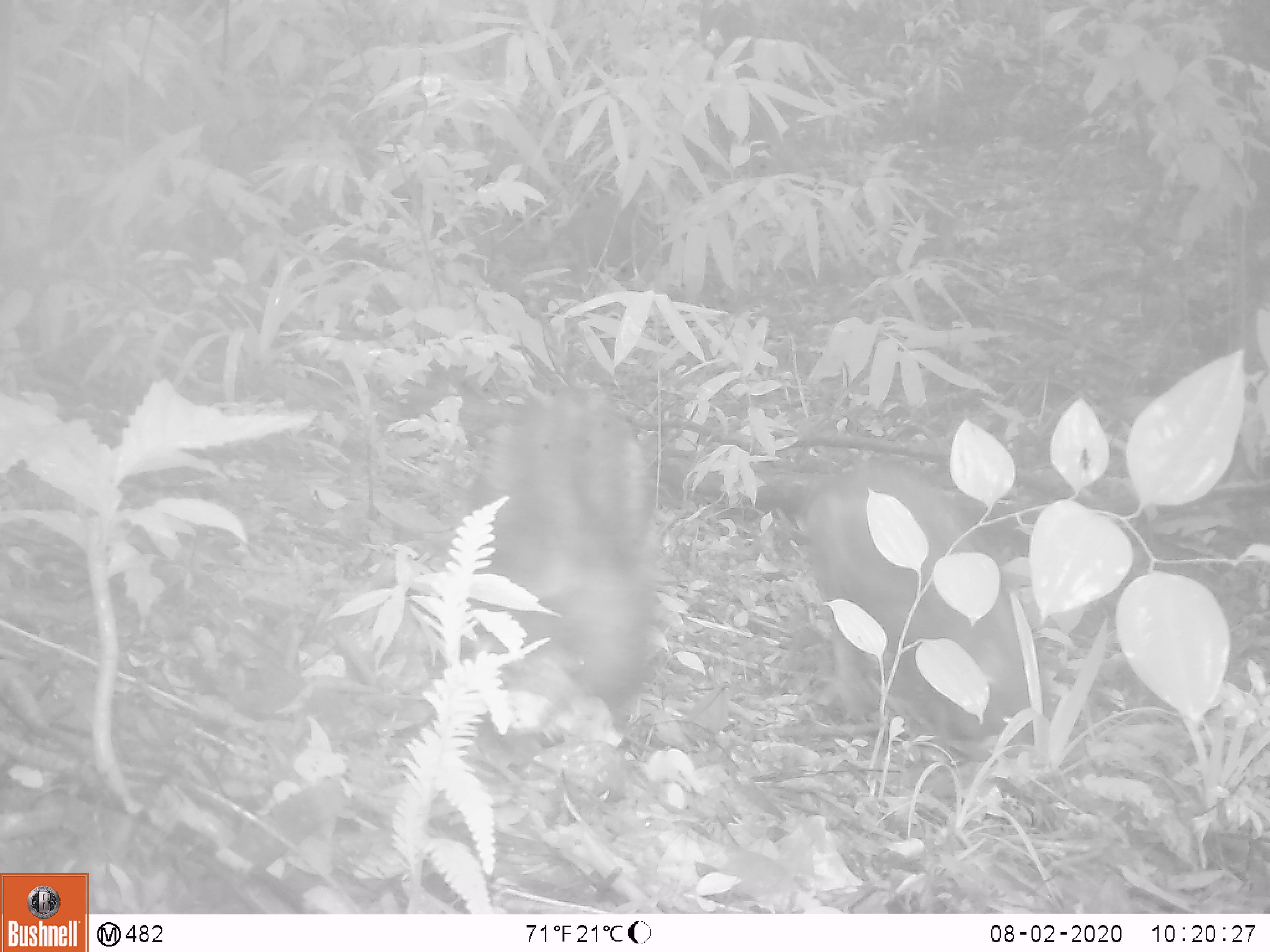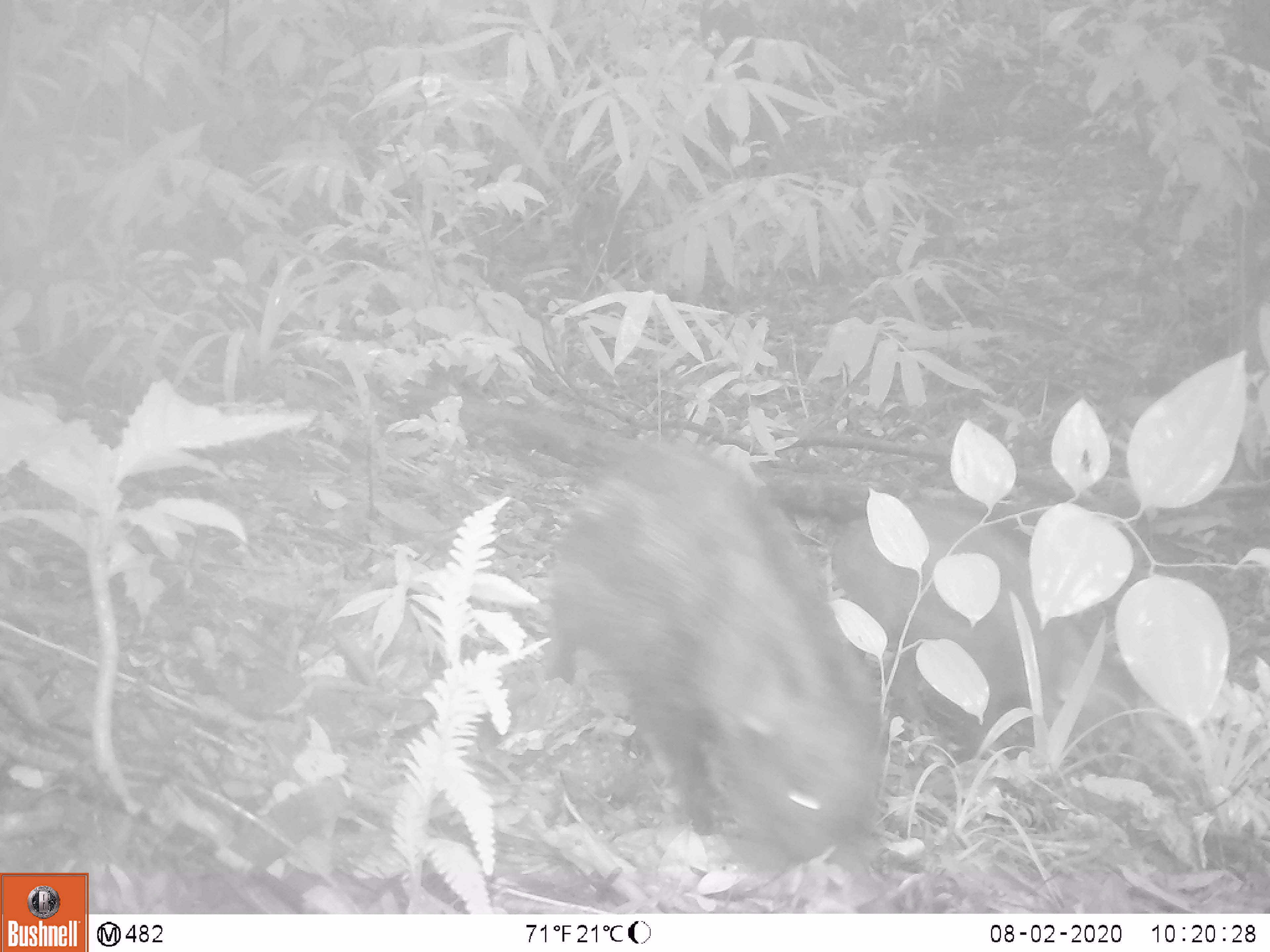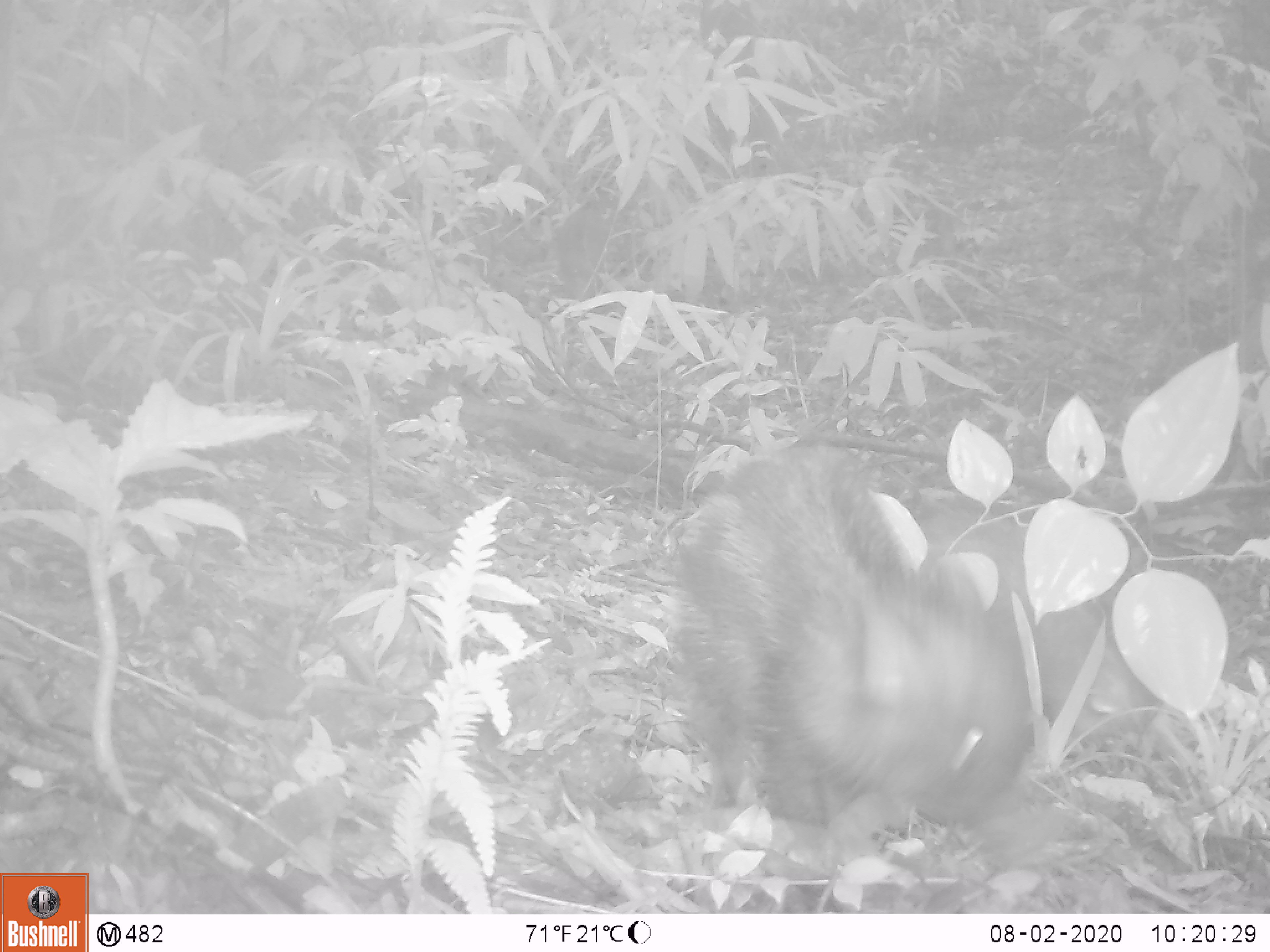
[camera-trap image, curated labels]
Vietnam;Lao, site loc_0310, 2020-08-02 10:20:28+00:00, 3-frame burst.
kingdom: Animalia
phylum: Chordata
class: Mammalia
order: Artiodactyla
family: Suidae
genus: Sus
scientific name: Sus scrofa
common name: eurasian wild pig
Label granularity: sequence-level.